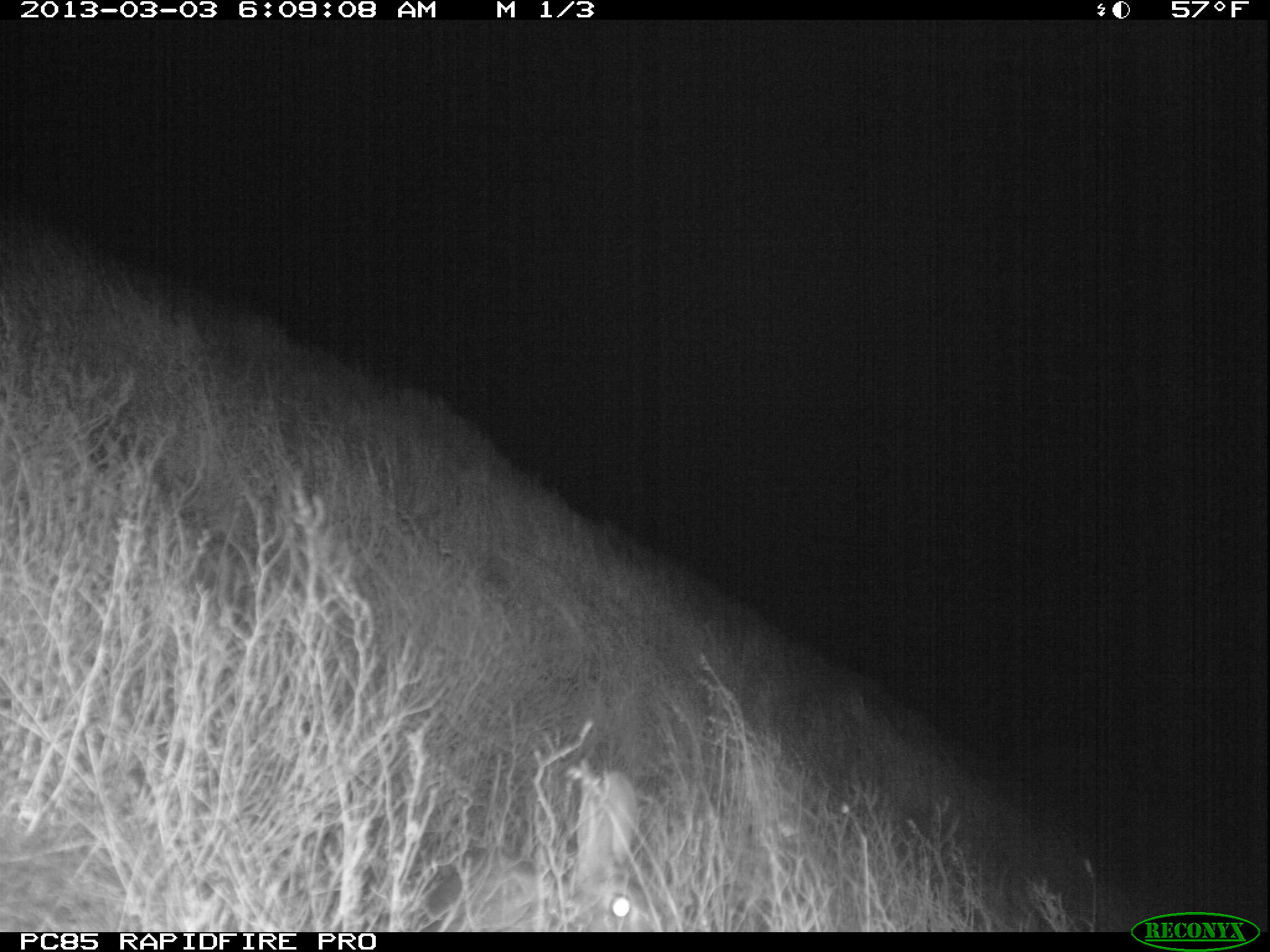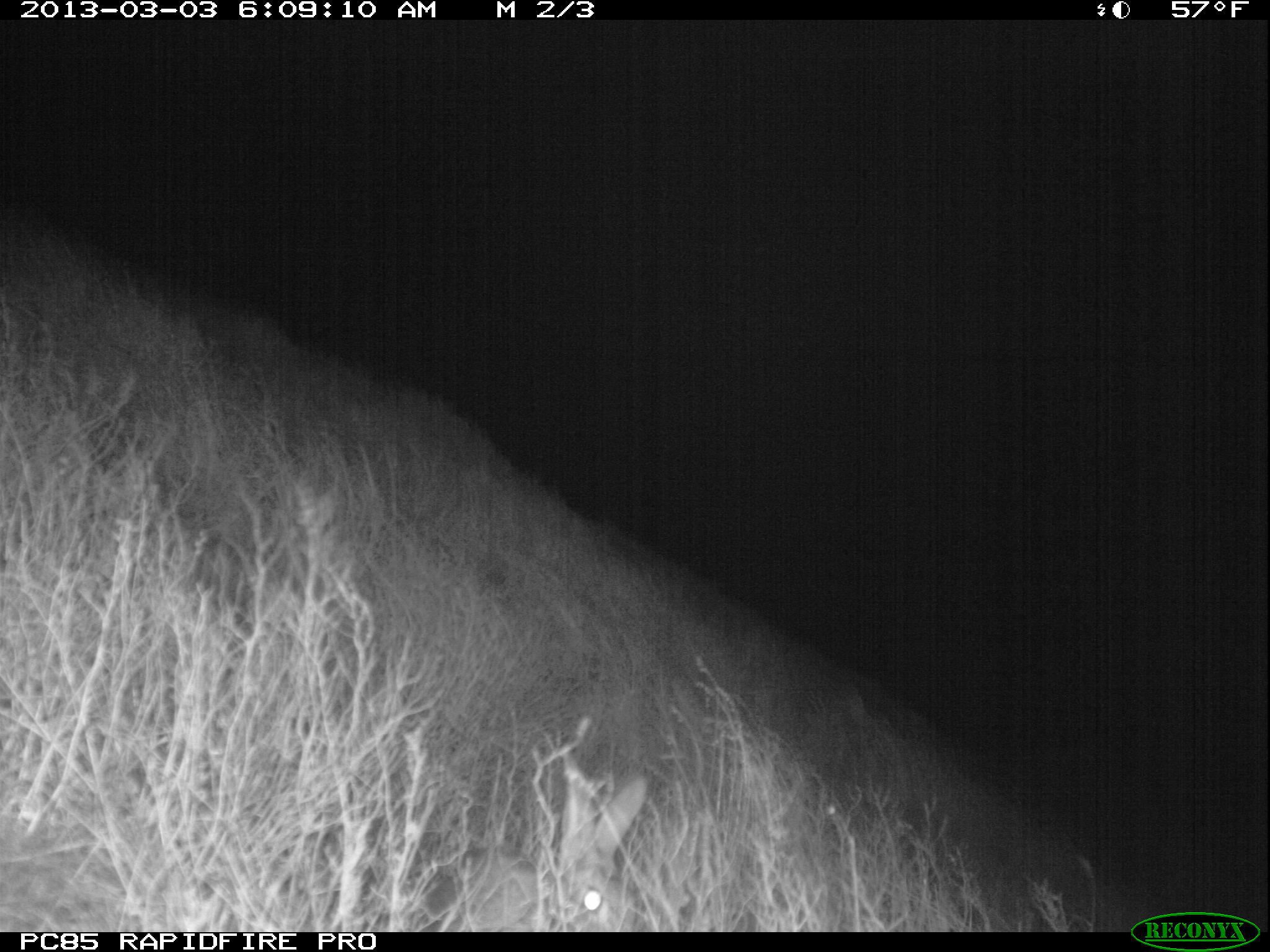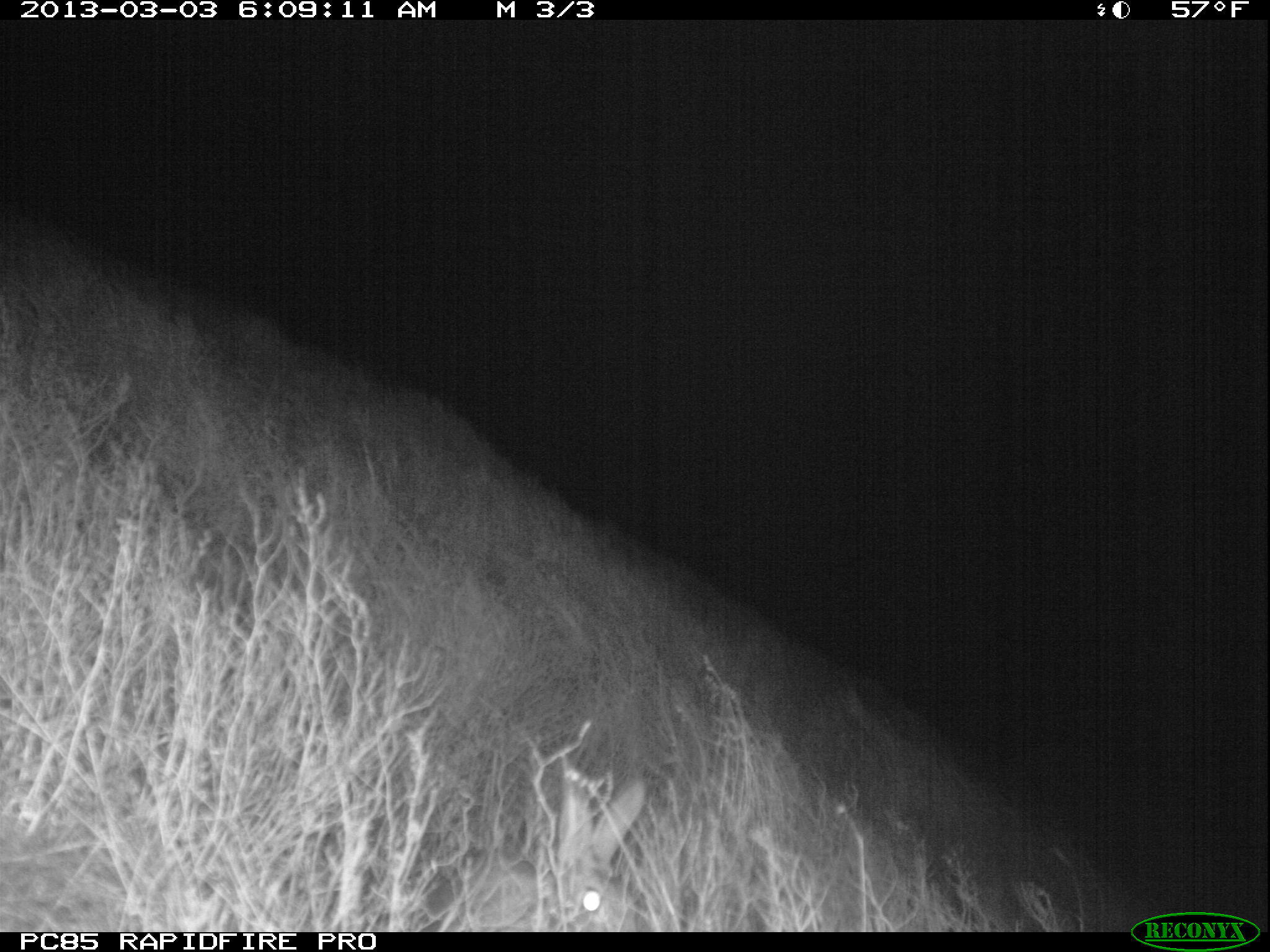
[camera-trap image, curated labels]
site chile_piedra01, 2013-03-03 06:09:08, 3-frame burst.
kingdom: Animalia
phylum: Chordata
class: Mammalia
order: Lagomorpha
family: Leporidae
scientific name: Leporidae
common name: rabbits and hares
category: rabbit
Rabbit (rabbits and hares) (Leporidae).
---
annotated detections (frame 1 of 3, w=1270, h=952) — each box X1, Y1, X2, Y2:
rabbit: 419, 765, 664, 932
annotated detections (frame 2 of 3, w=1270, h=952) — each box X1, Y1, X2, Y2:
rabbit: 427, 749, 648, 931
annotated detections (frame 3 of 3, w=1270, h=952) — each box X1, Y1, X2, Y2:
rabbit: 424, 766, 649, 928